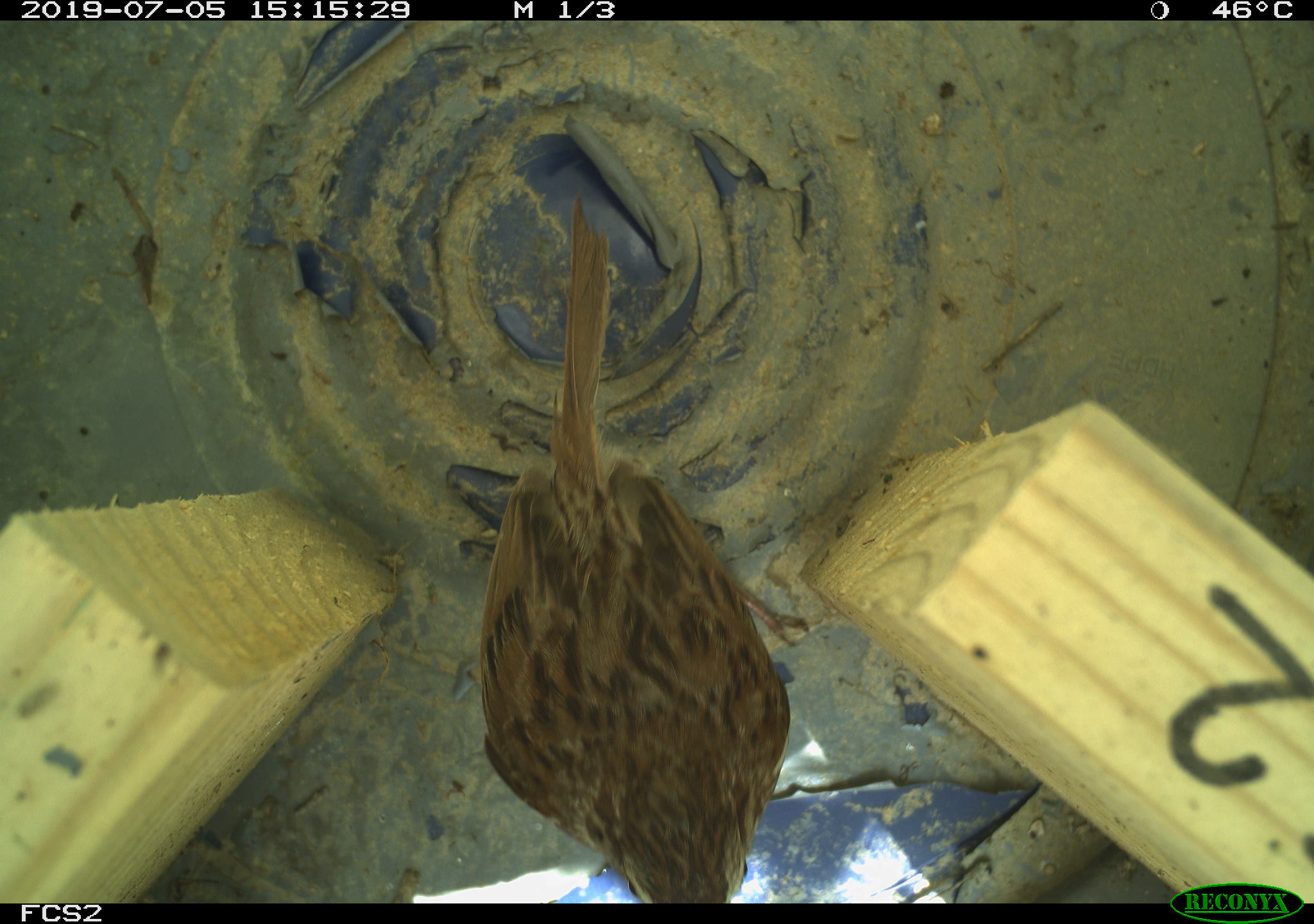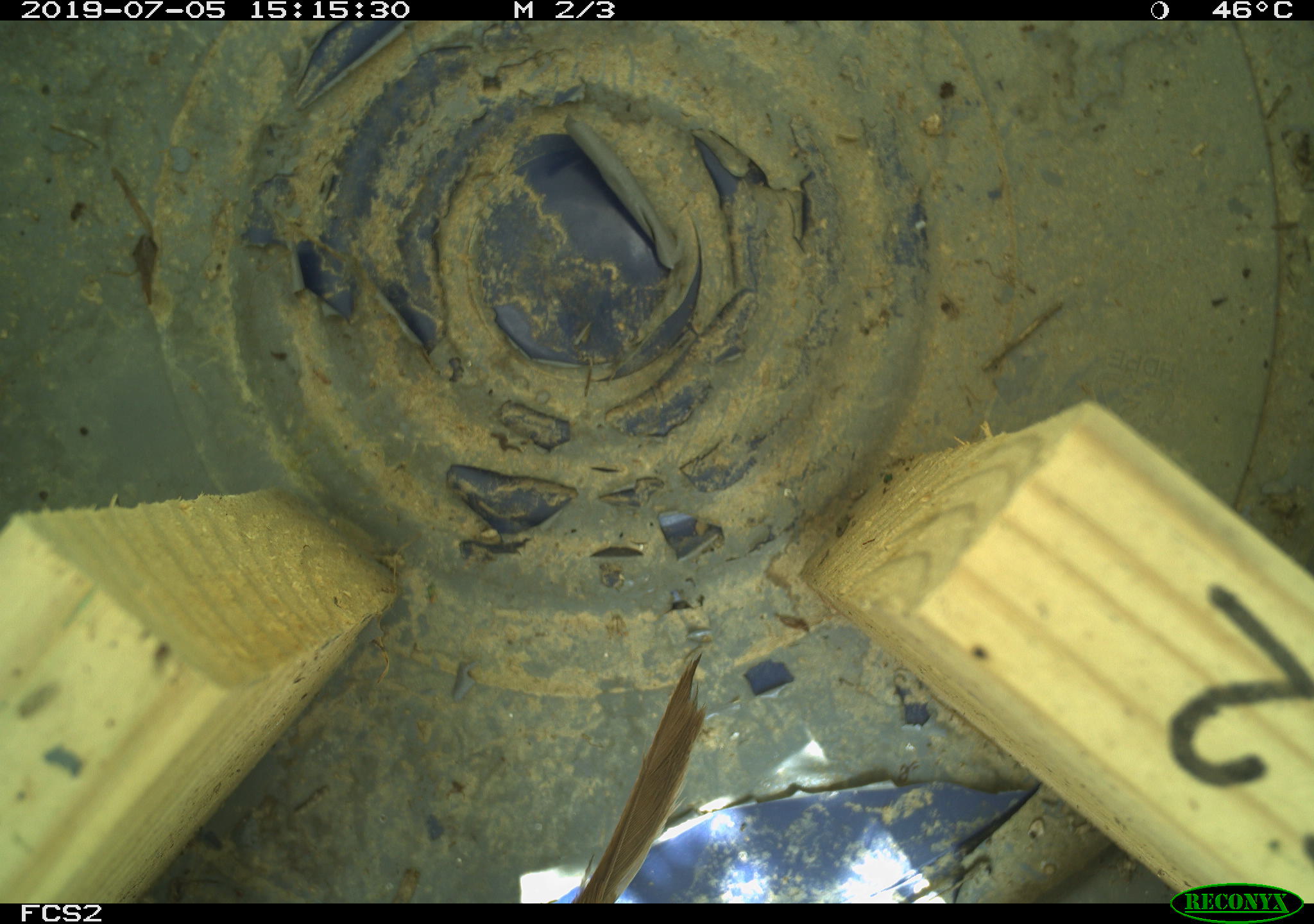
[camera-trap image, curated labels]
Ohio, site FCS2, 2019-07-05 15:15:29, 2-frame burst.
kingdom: Animalia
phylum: Chordata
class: Aves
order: Passeriformes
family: Passerellidae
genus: Melospiza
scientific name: Melospiza melodia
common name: song sparrow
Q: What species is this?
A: Song sparrow (Melospiza melodia).